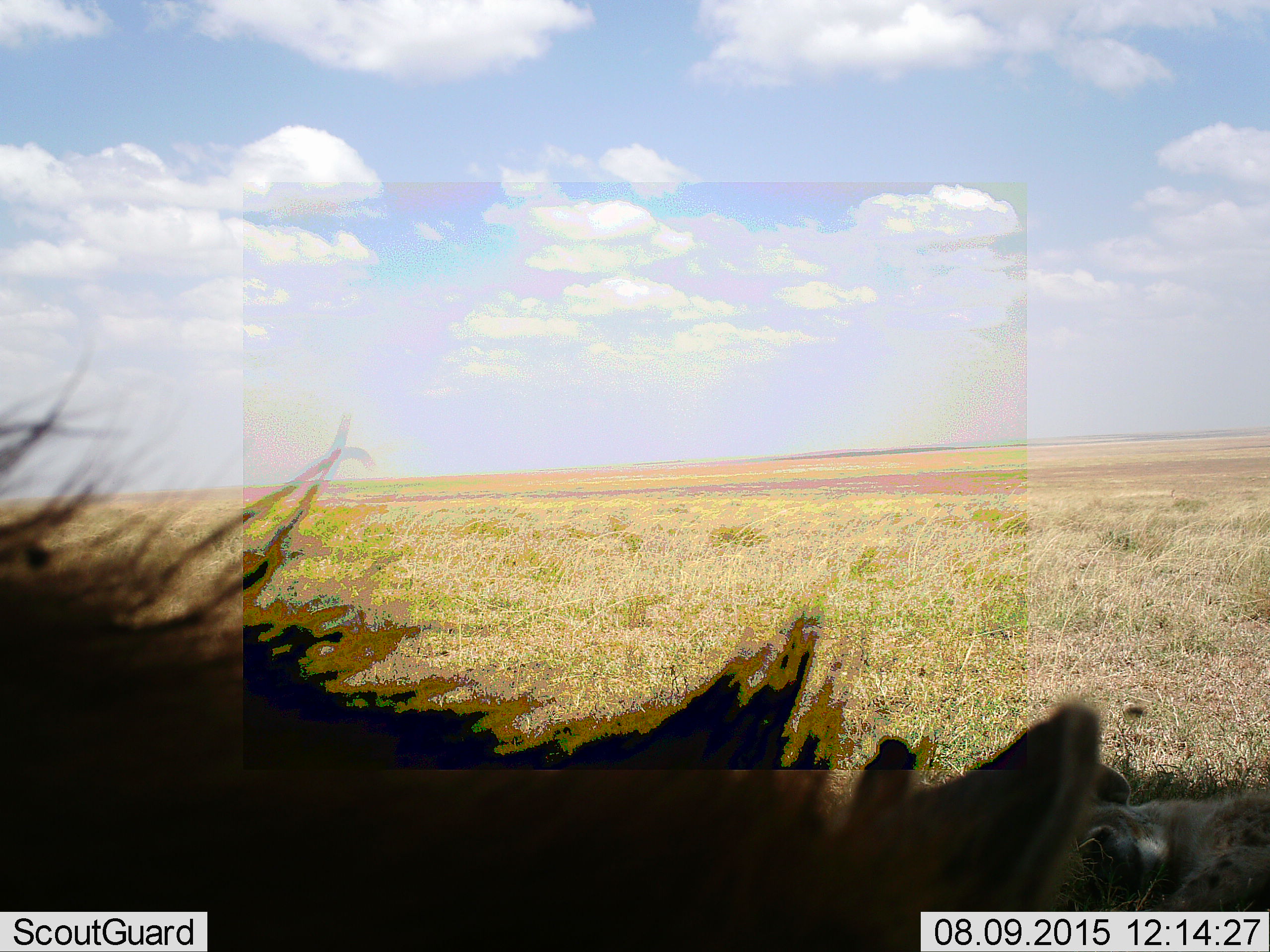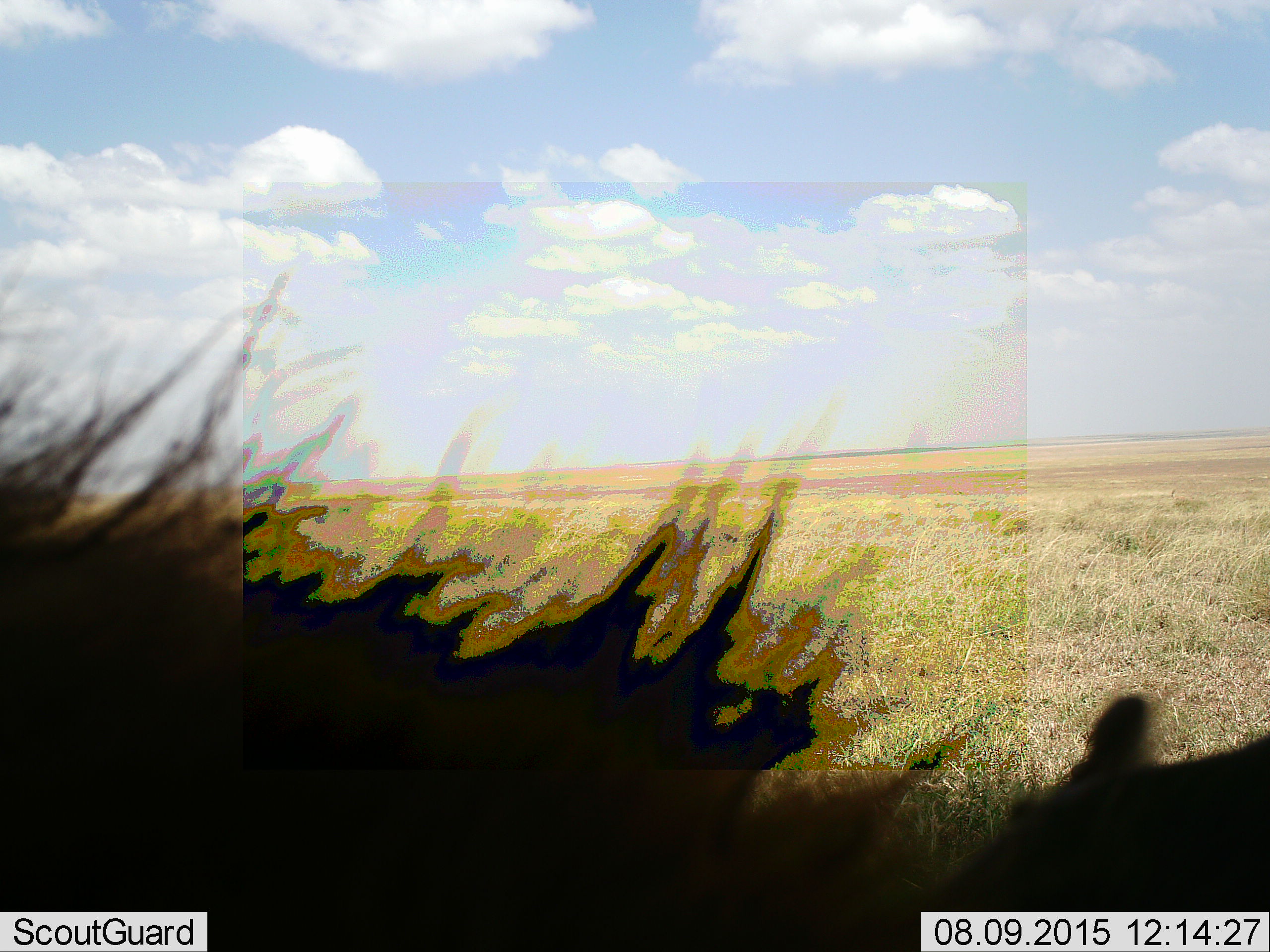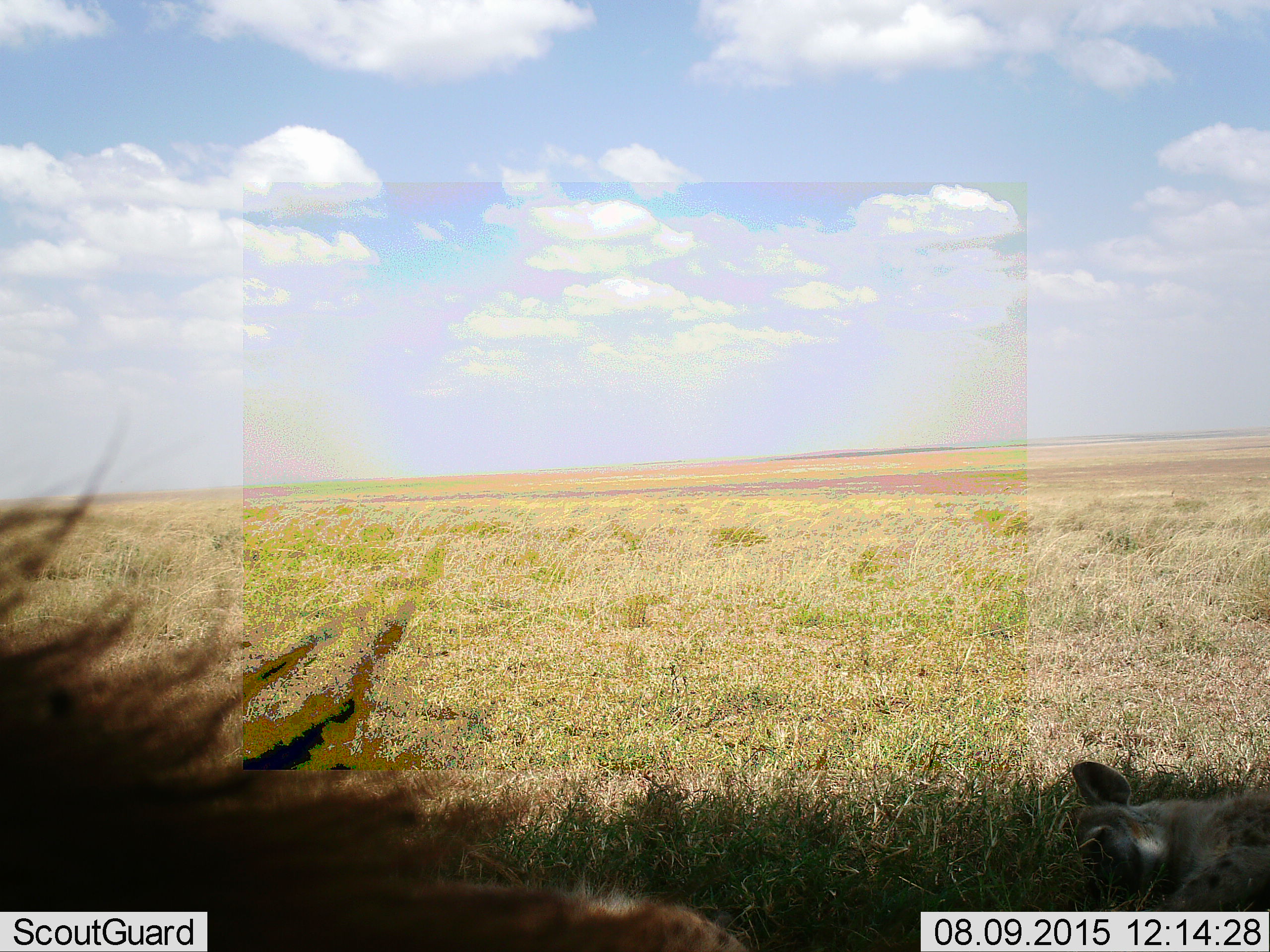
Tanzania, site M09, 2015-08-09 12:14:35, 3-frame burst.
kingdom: Animalia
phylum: Chordata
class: Mammalia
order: Carnivora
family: Hyaenidae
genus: Crocuta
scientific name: Crocuta crocuta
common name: spotted hyena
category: hyenaspotted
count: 2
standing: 50%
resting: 100%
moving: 17%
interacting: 0%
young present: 0%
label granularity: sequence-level